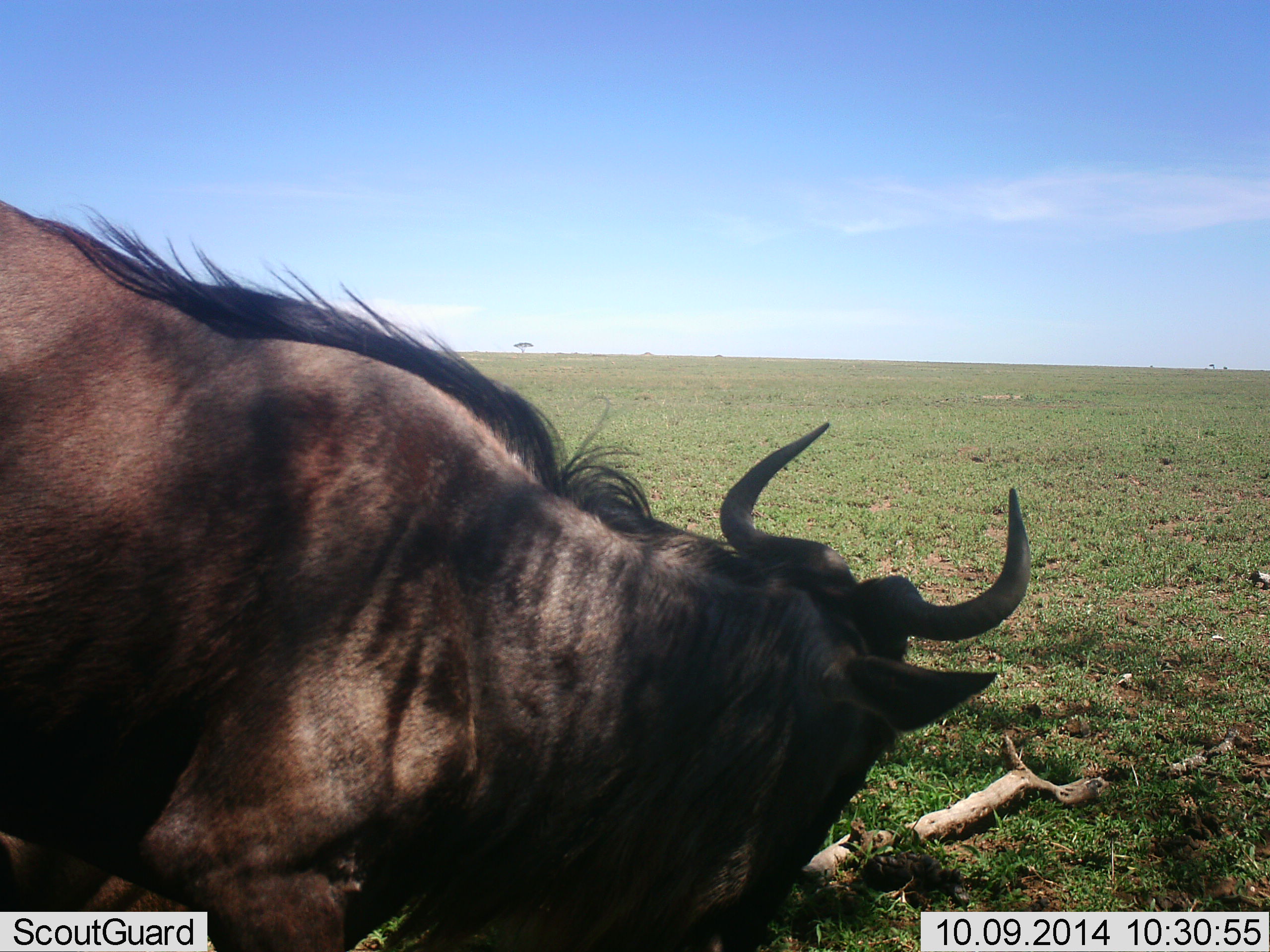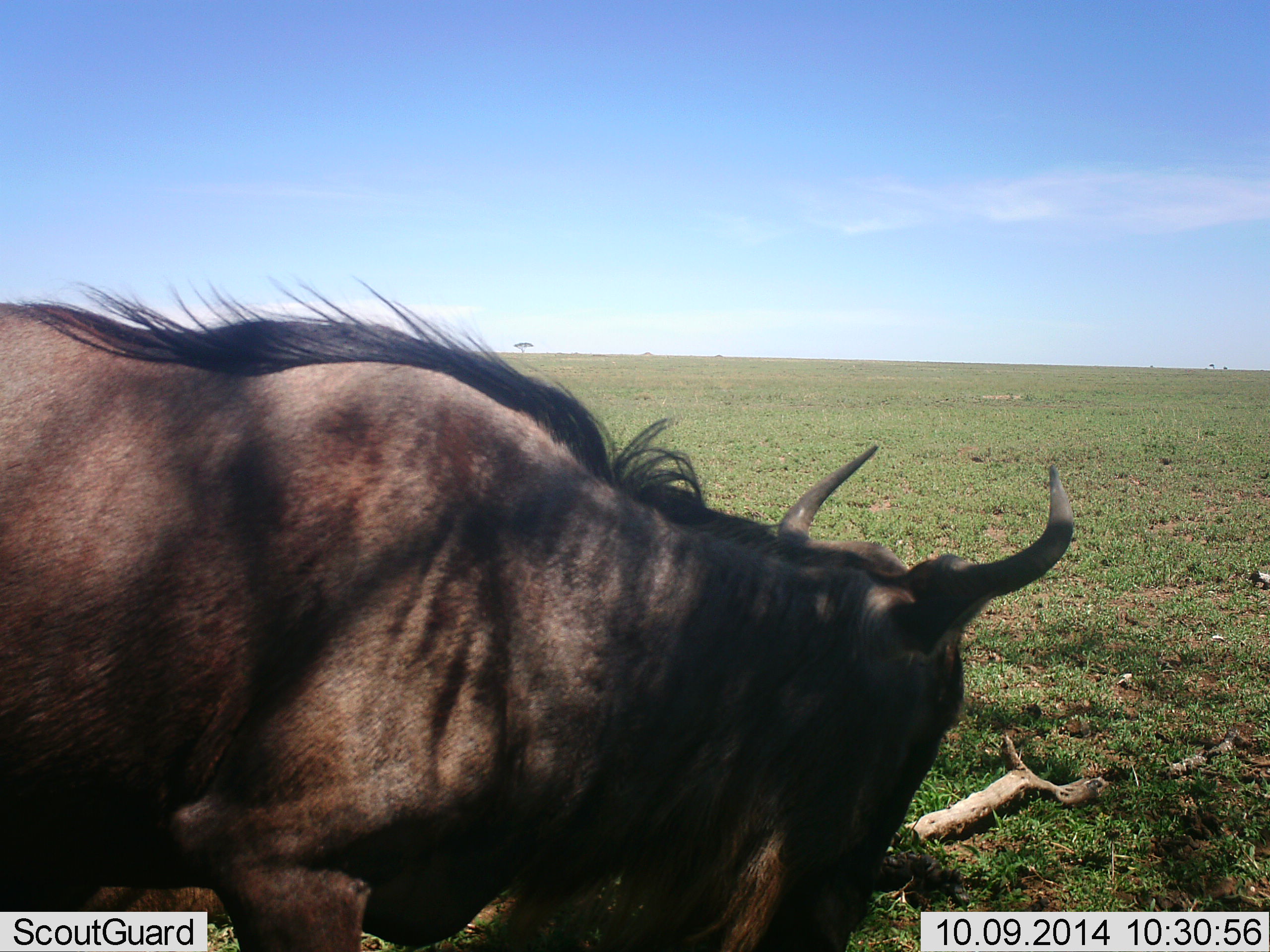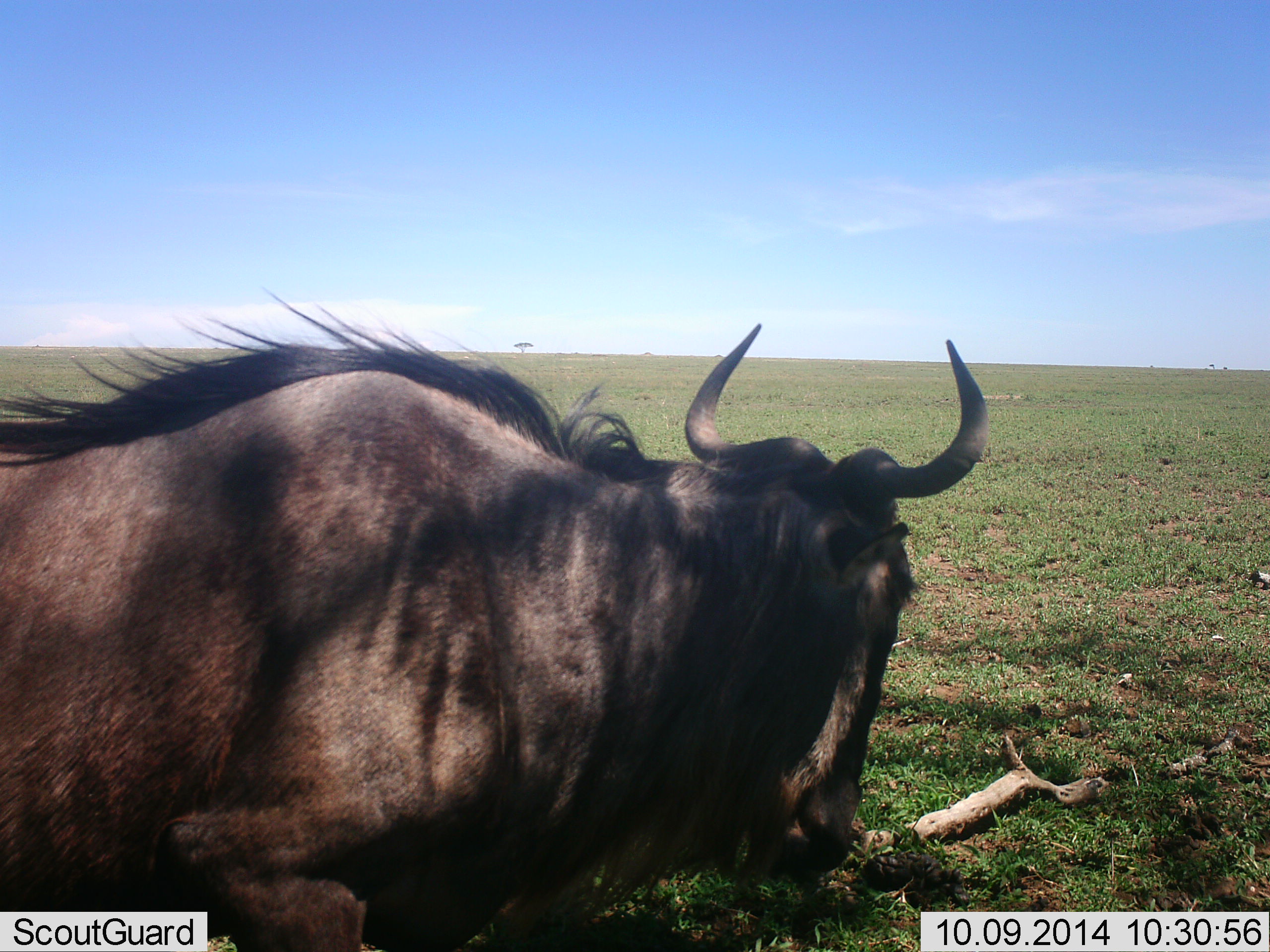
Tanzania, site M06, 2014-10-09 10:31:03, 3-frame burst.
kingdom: Animalia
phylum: Chordata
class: Mammalia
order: Artiodactyla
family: Bovidae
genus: Connochaetes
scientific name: Connochaetes taurinus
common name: blue wildebeest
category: wildebeest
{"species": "wildebeest (blue wildebeest) (Connochaetes taurinus)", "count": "1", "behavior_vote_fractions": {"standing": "30%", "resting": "60%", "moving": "0%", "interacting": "0%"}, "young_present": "0%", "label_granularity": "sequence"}